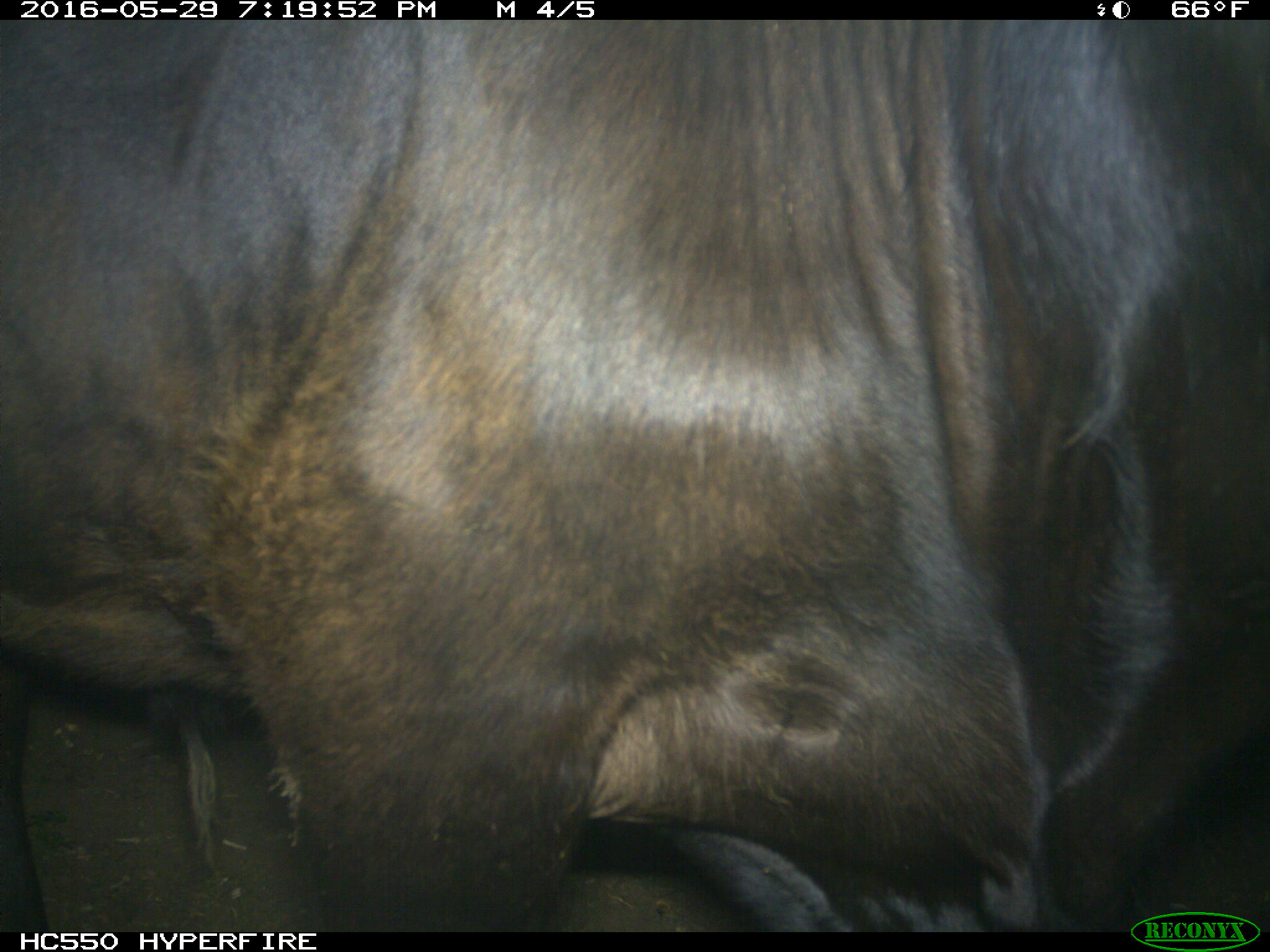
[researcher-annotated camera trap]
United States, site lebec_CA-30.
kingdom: Animalia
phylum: Chordata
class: Mammalia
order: Artiodactyla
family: Bovidae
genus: Bos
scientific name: Bos taurus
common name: domestic cow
Bos taurus (domestic cow).